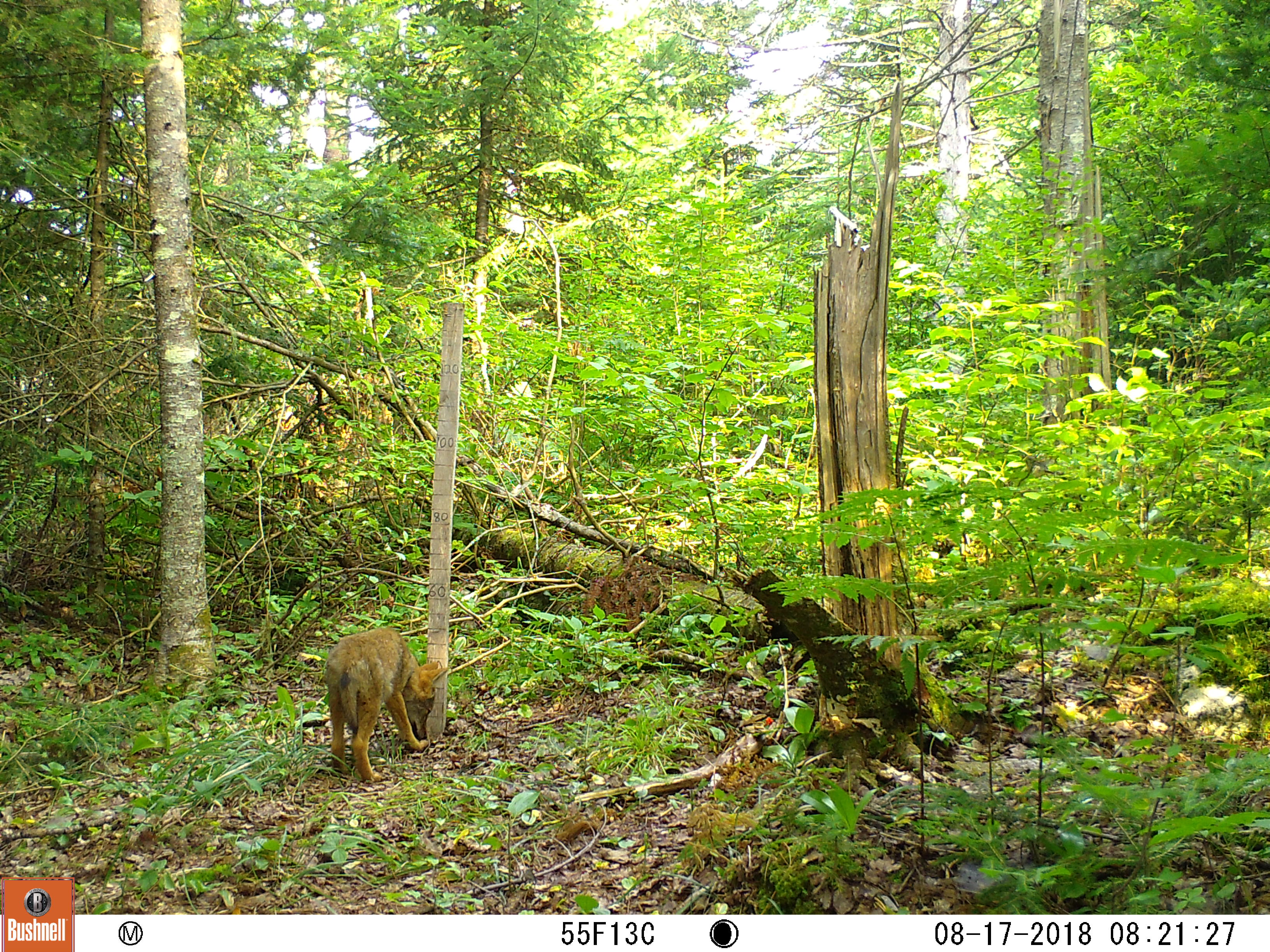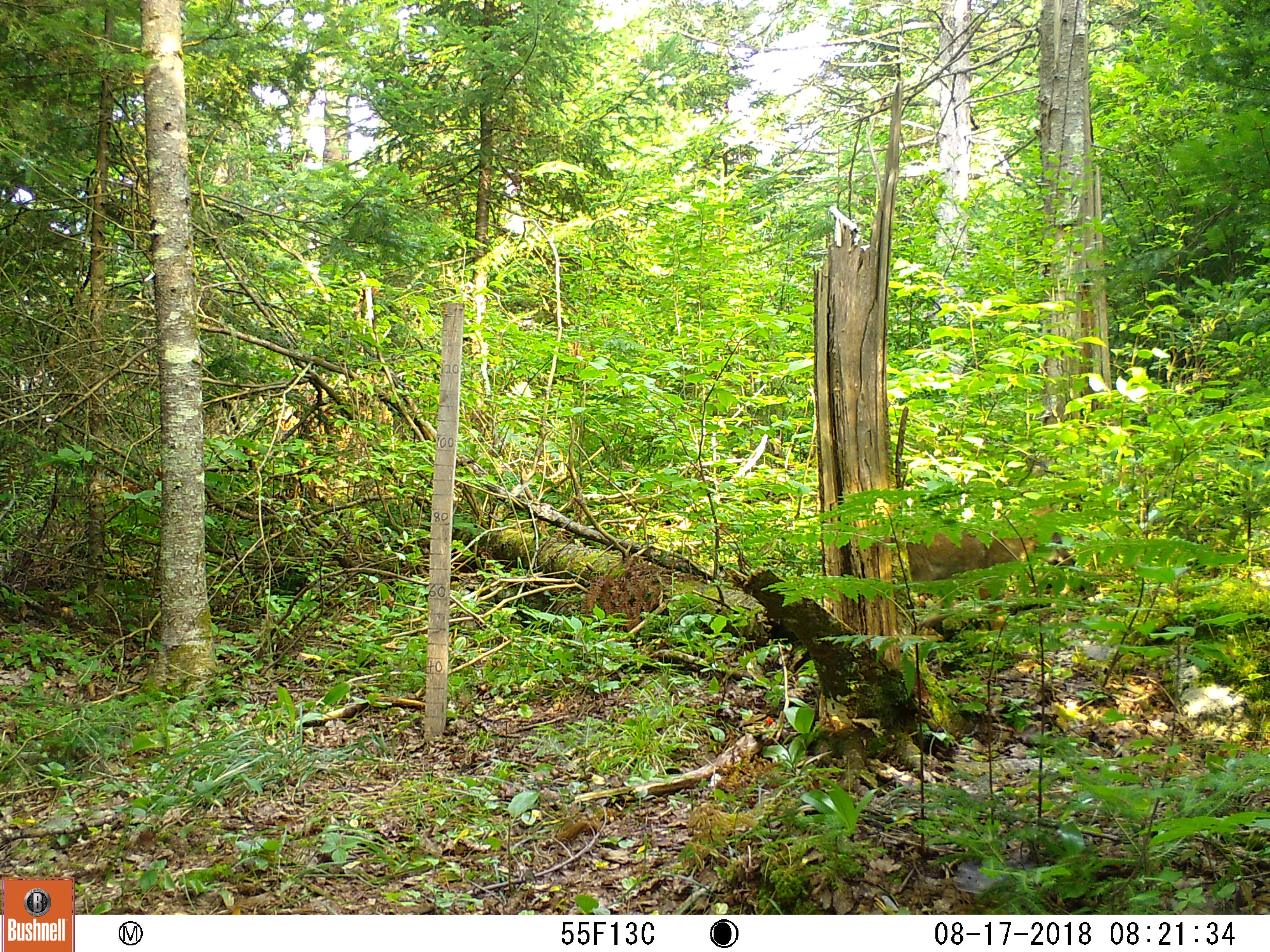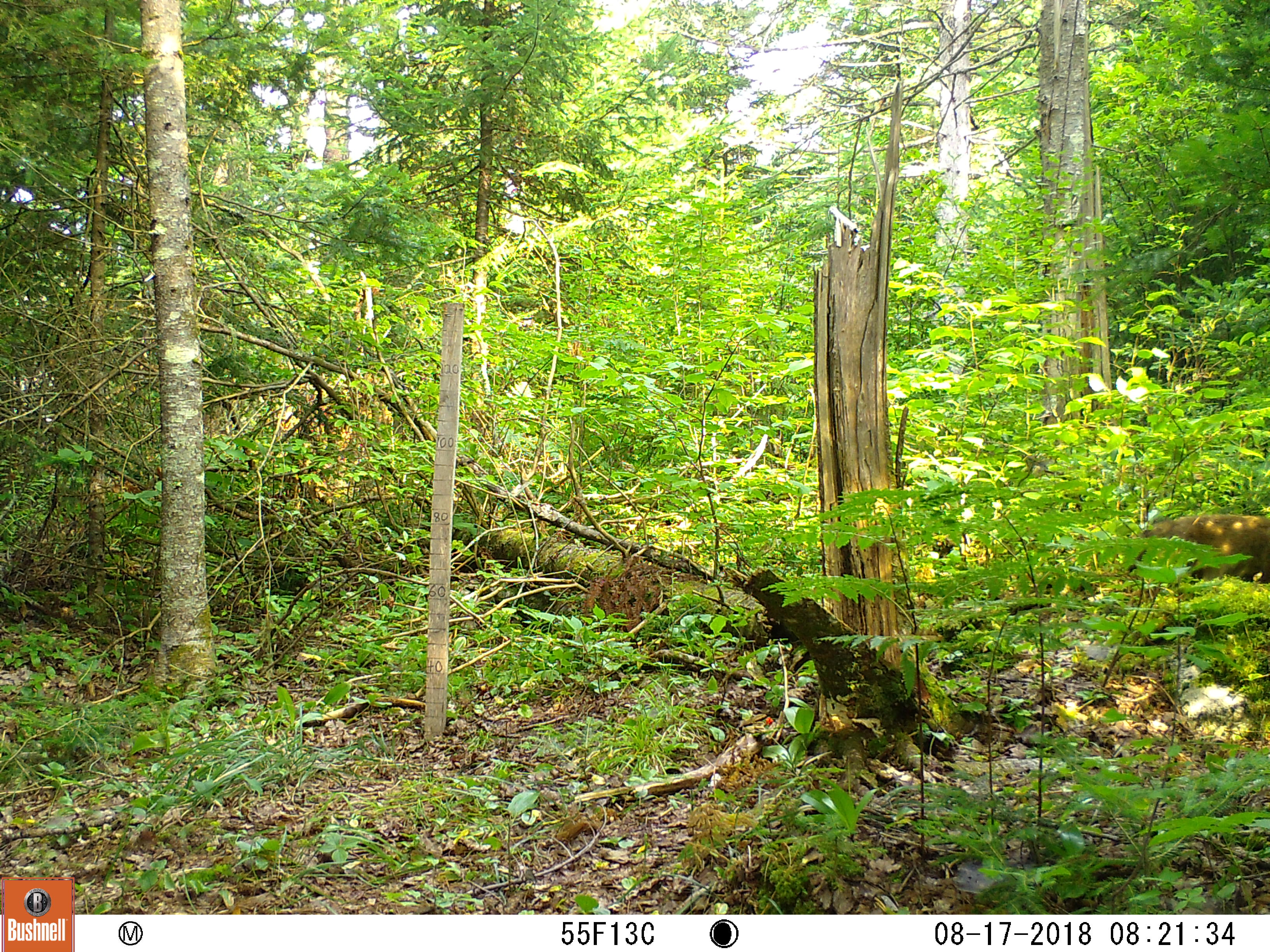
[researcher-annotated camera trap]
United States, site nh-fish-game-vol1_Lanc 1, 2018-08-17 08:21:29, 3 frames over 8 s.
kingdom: Animalia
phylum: Chordata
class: Mammalia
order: Carnivora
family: Canidae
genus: Canis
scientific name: Canis latrans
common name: coyote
Coyote (Canis latrans).